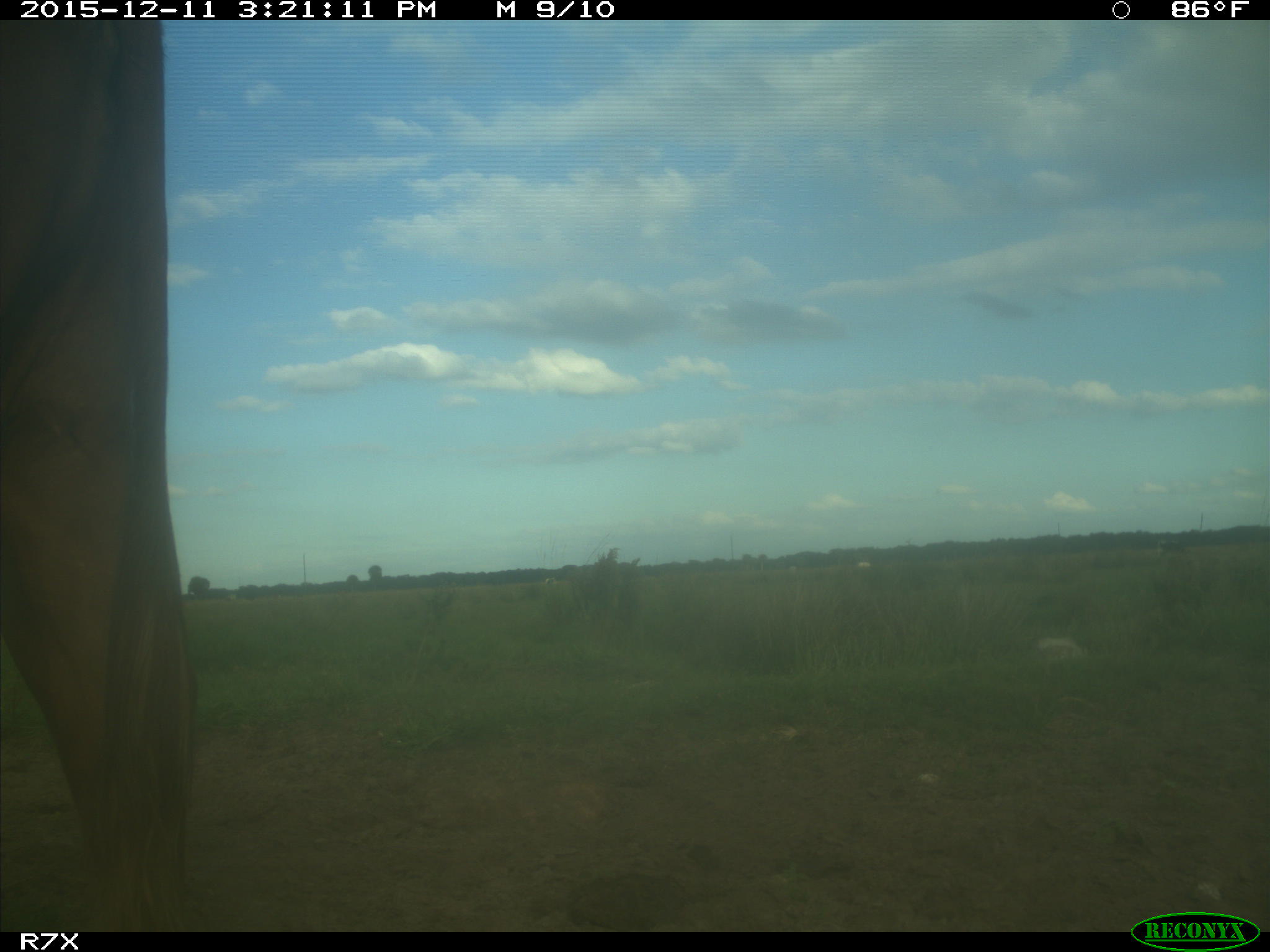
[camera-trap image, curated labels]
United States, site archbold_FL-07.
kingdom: Animalia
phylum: Chordata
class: Mammalia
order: Artiodactyla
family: Bovidae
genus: Bos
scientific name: Bos taurus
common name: domestic cow